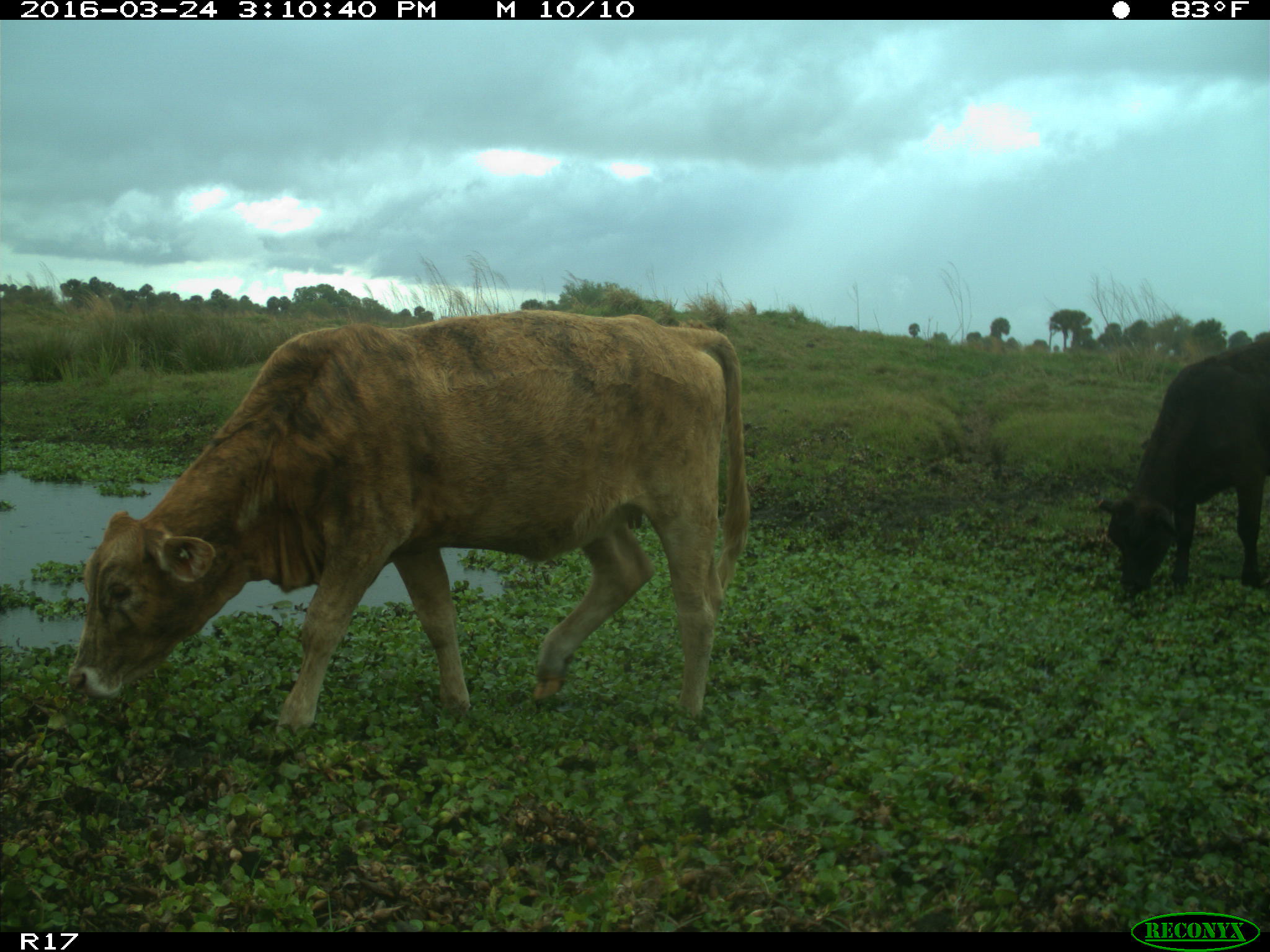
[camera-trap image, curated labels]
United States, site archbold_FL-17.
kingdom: Animalia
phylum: Chordata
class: Mammalia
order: Artiodactyla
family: Bovidae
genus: Bos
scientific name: Bos taurus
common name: domestic cow